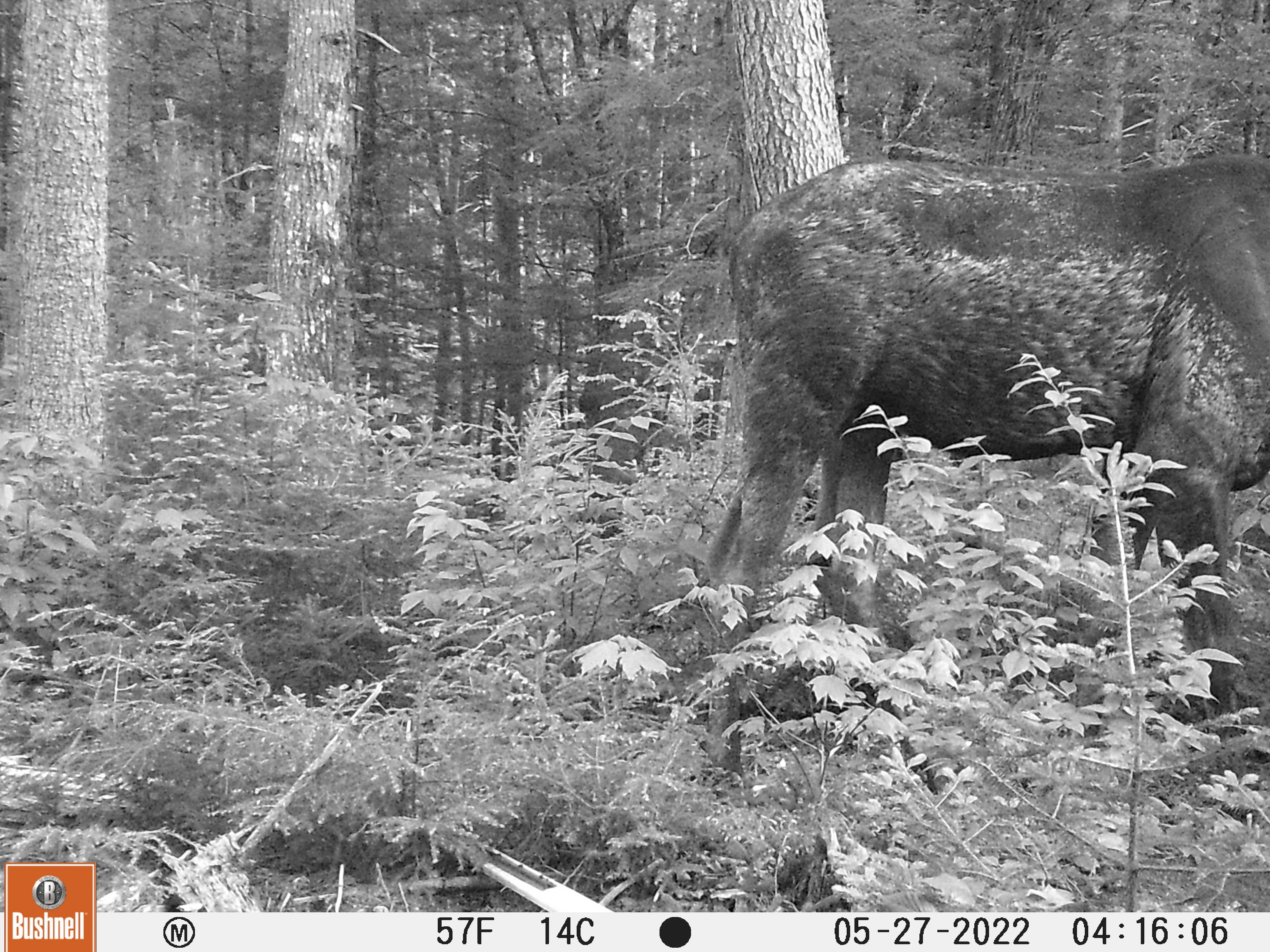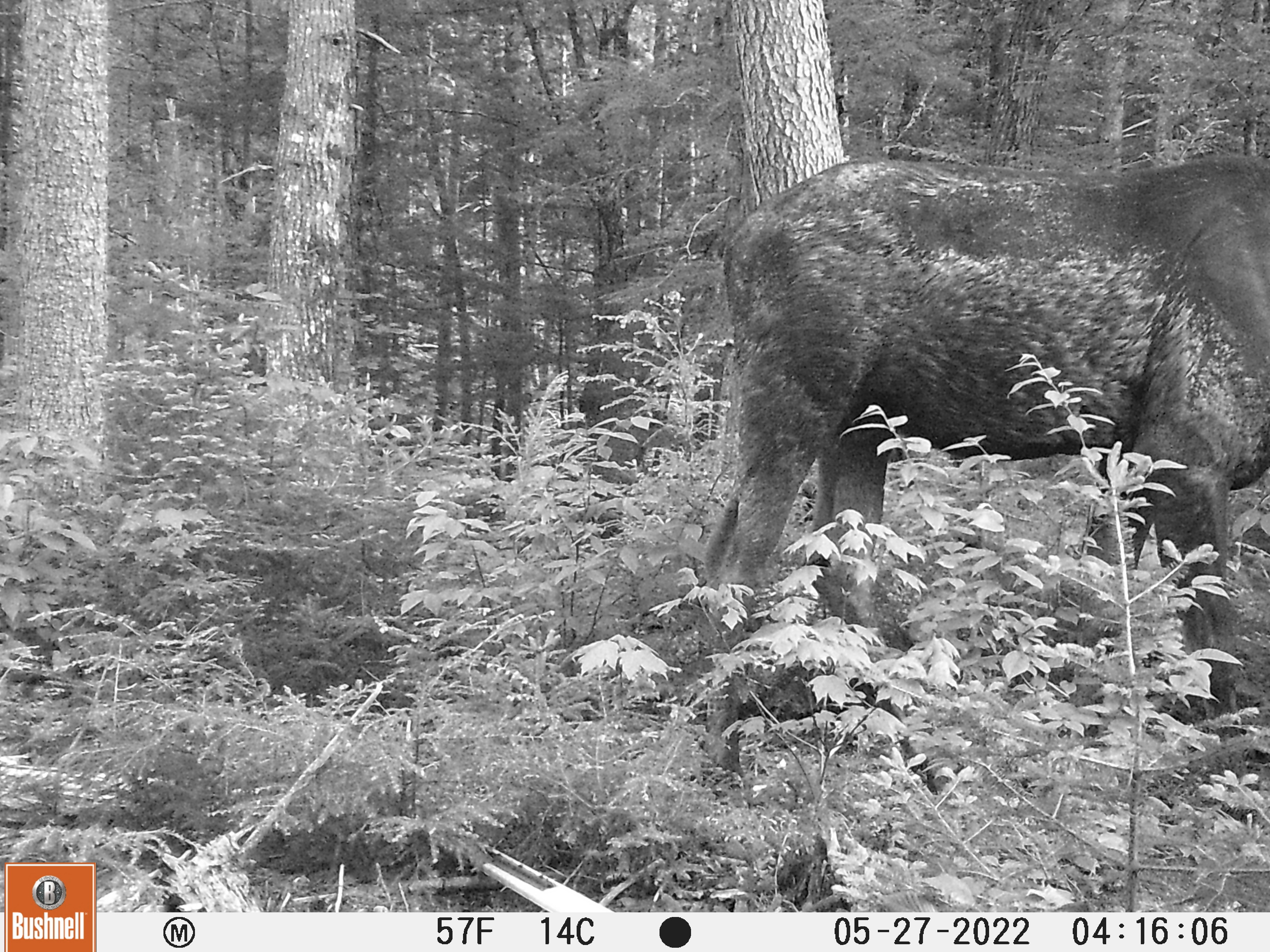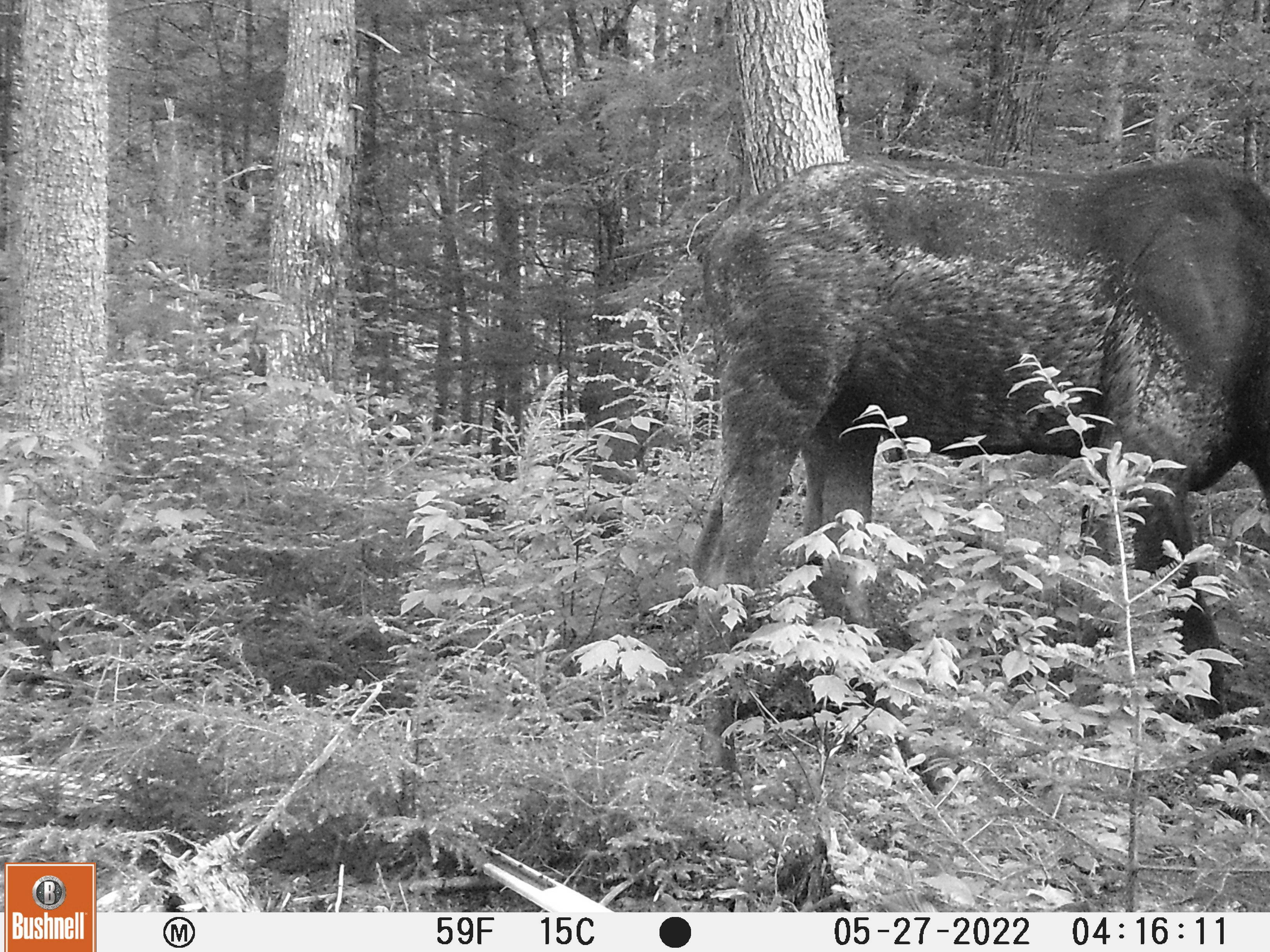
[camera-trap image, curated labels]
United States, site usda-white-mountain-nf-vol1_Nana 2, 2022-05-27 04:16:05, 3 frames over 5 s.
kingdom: Animalia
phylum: Chordata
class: Mammalia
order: Artiodactyla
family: Cervidae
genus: Alces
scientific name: Alces alces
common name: moose